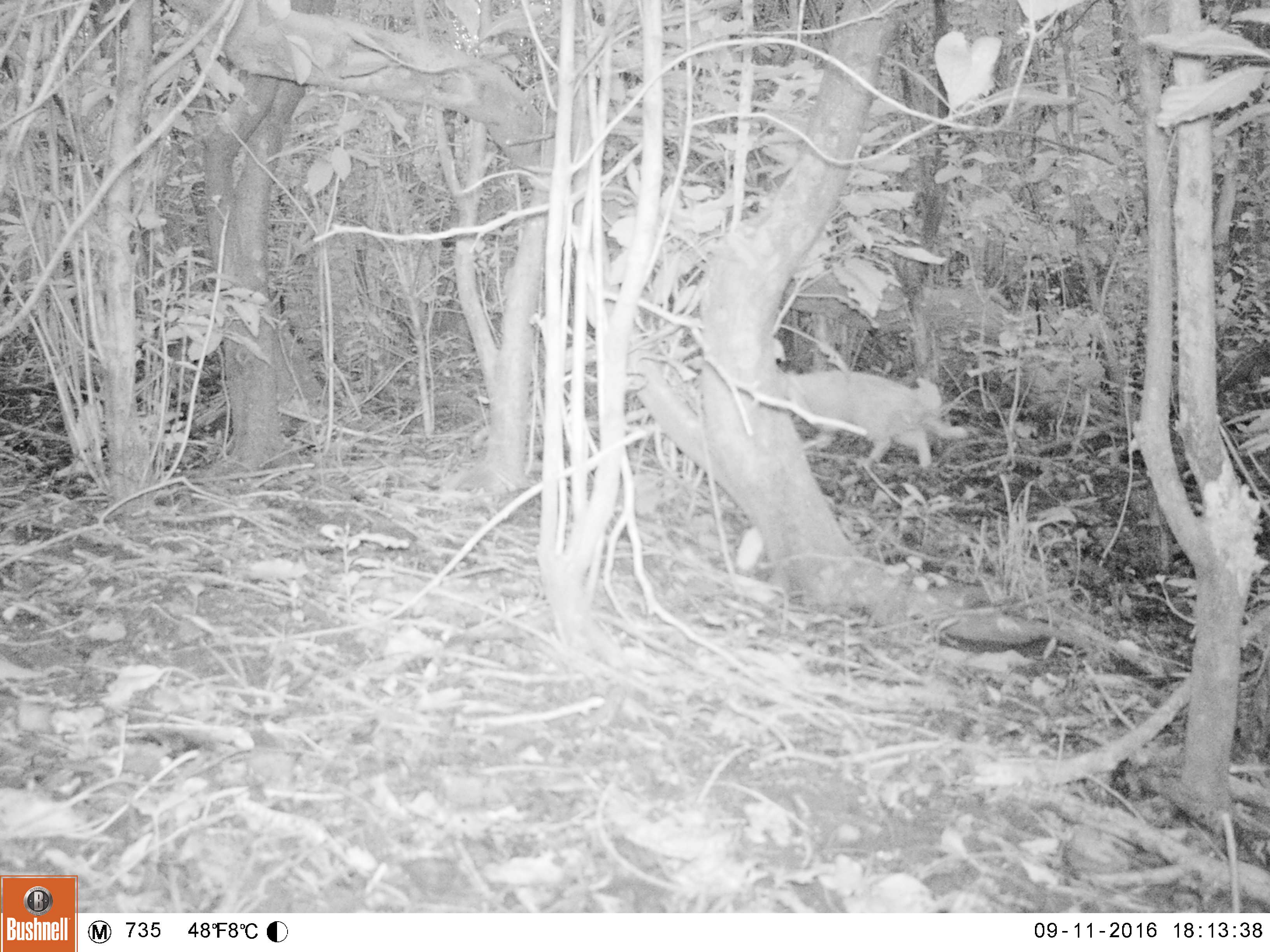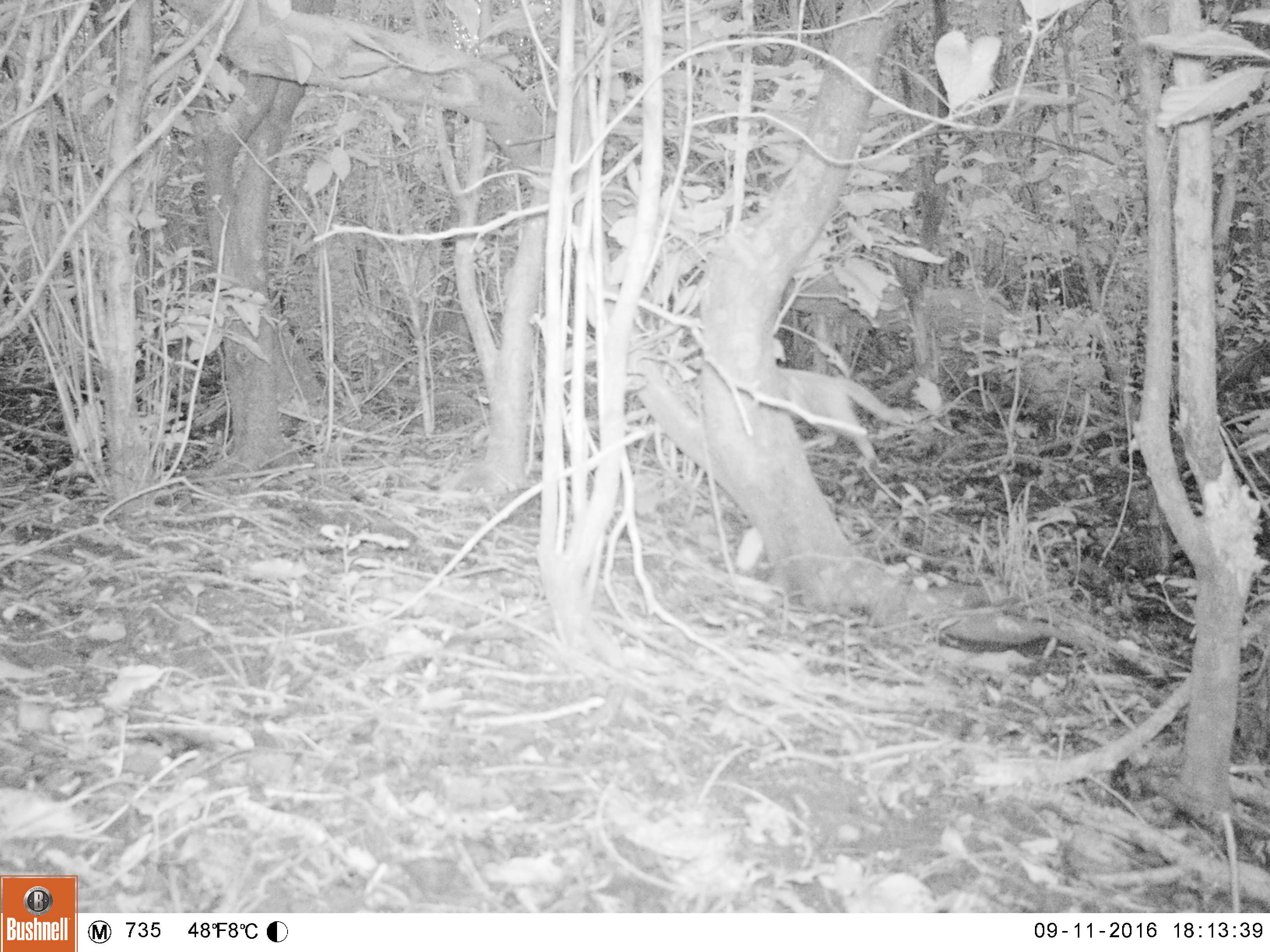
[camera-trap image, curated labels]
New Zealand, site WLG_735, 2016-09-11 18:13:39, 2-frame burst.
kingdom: Animalia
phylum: Chordata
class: Mammalia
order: Carnivora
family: Felidae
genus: Felis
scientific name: Felis catus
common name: domestic cat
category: cat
Cat (domestic cat) (Felis catus).